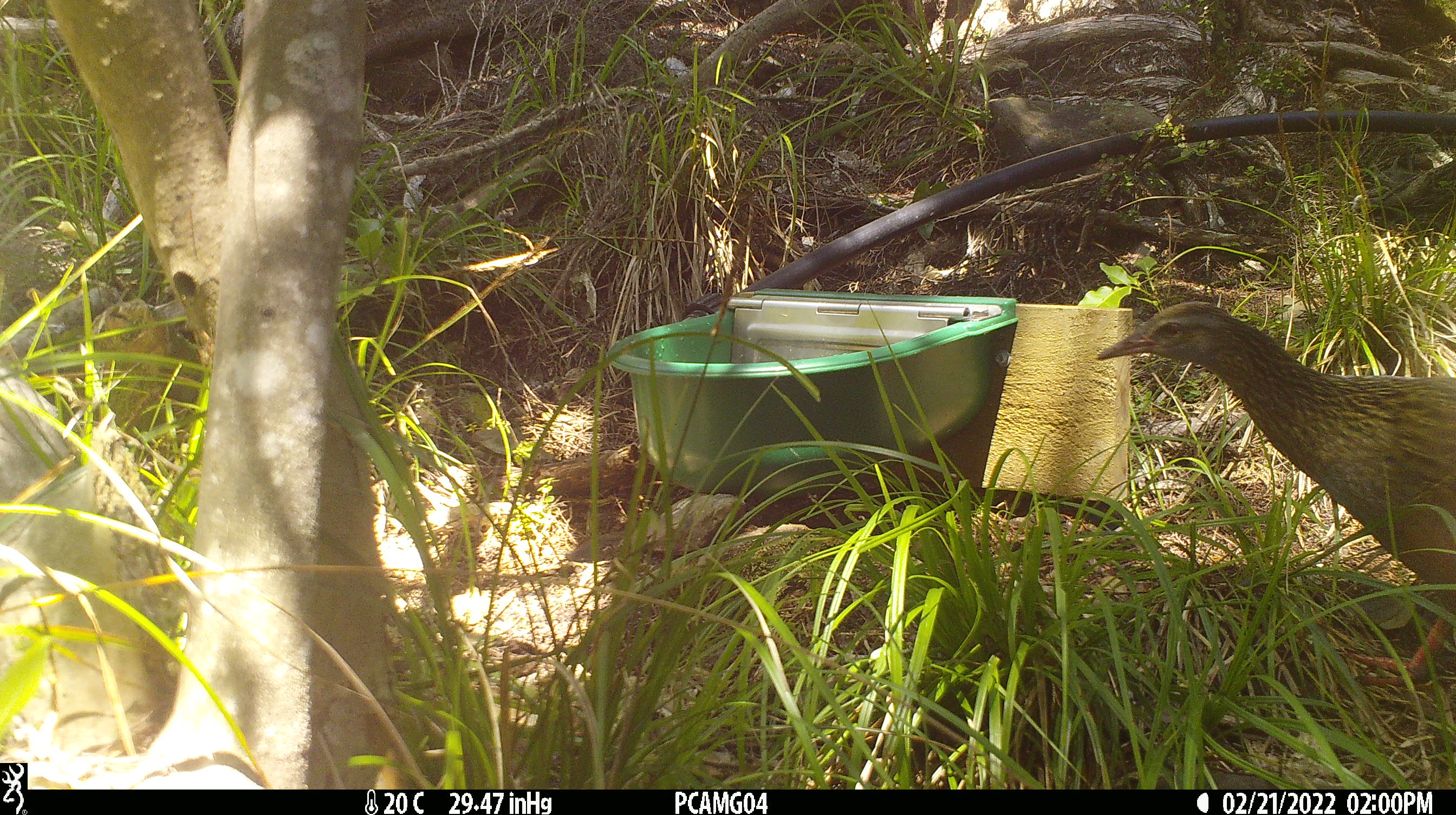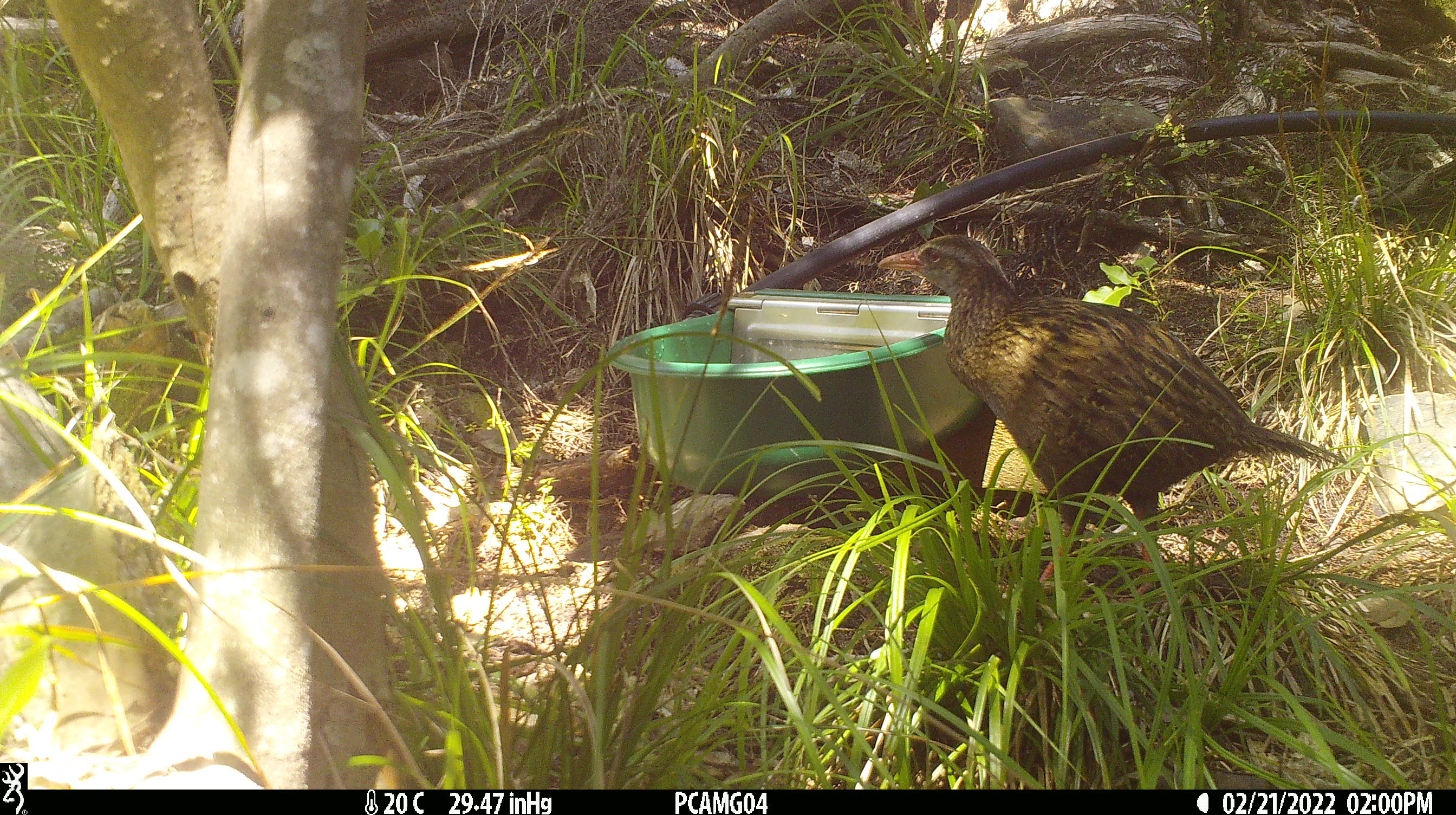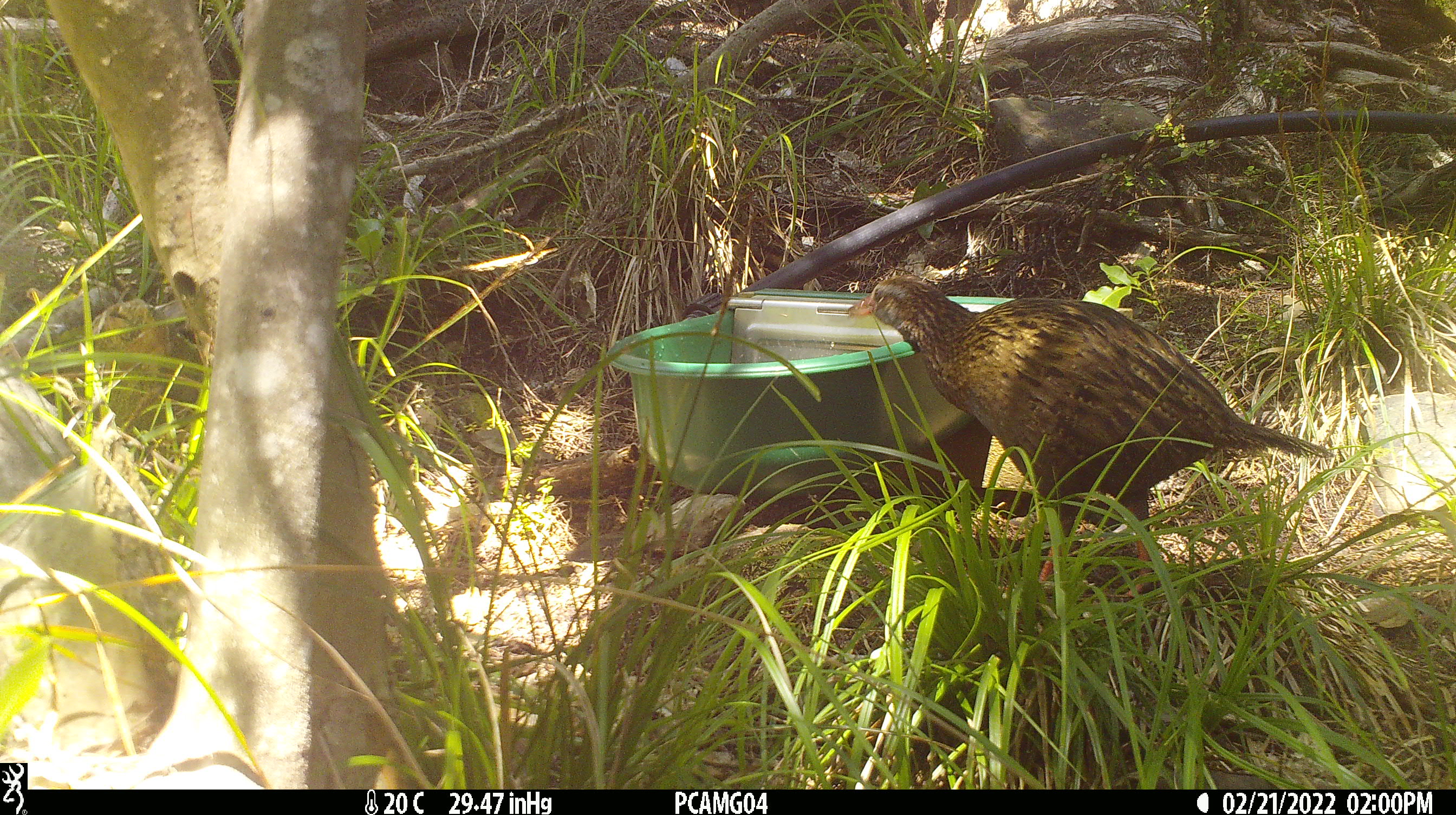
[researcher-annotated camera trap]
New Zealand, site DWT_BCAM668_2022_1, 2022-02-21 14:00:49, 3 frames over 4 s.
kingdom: Animalia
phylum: Chordata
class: Aves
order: Gruiformes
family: Rallidae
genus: Gallirallus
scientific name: Gallirallus australis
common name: weka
Weka (Gallirallus australis).